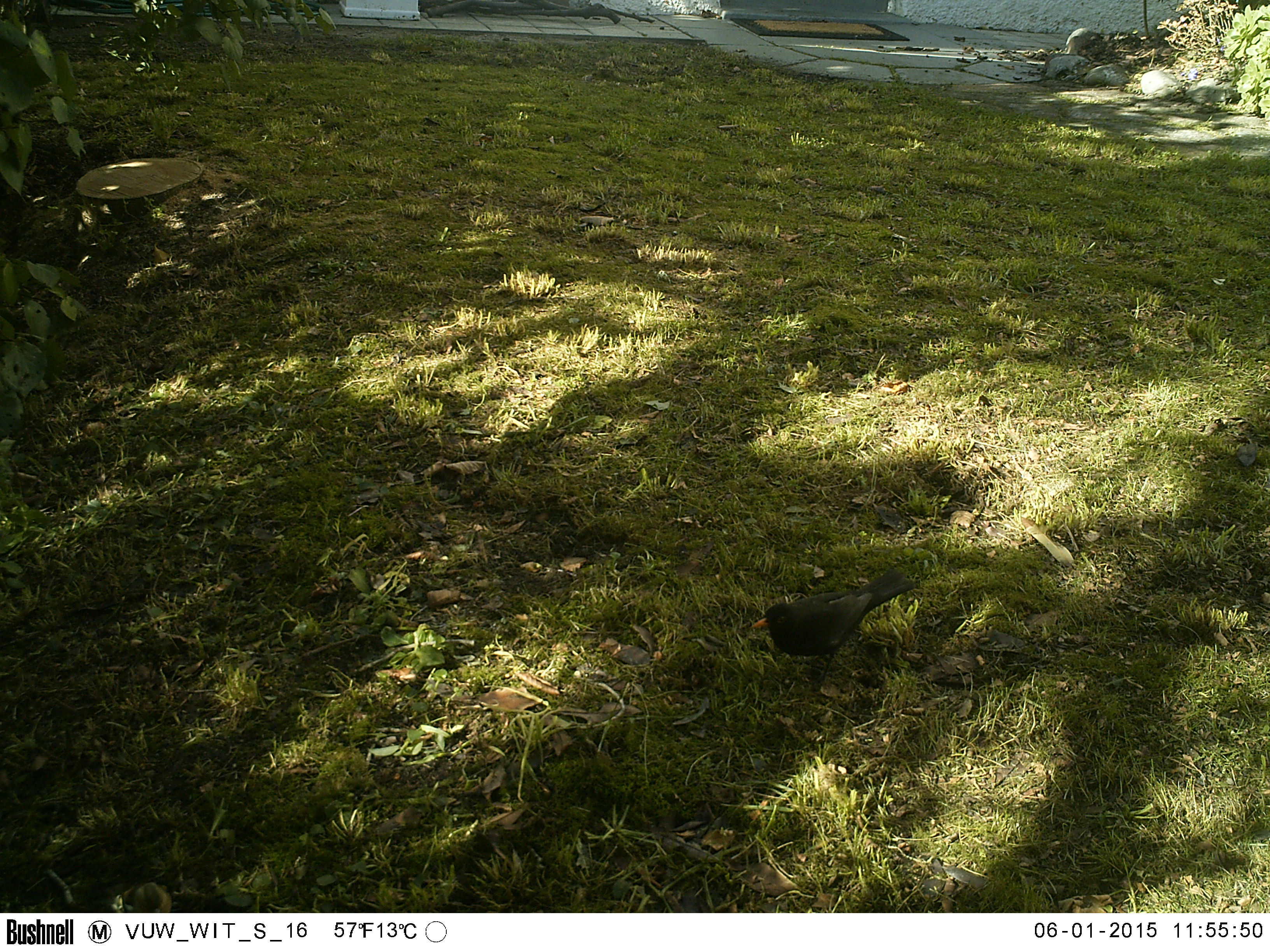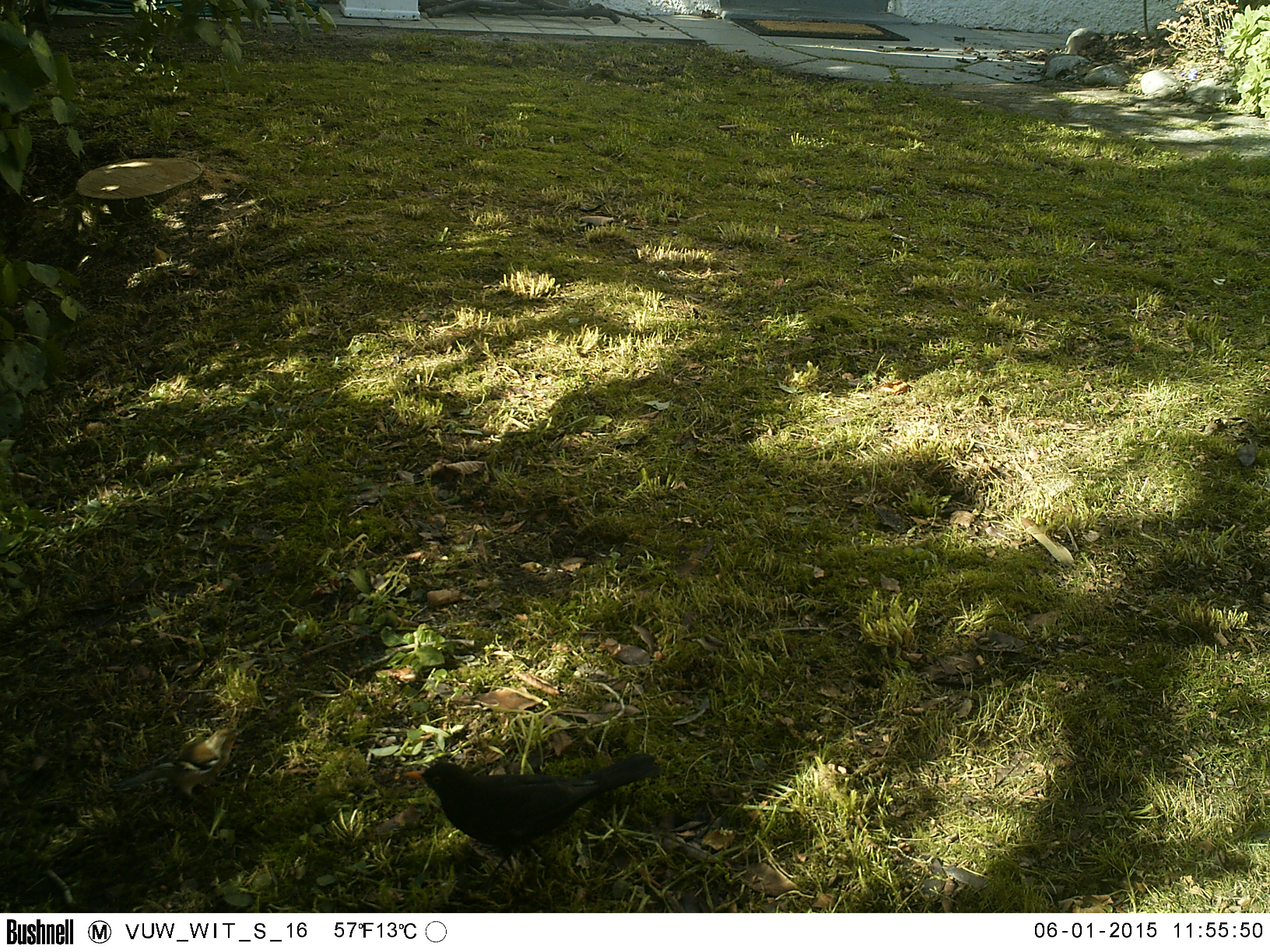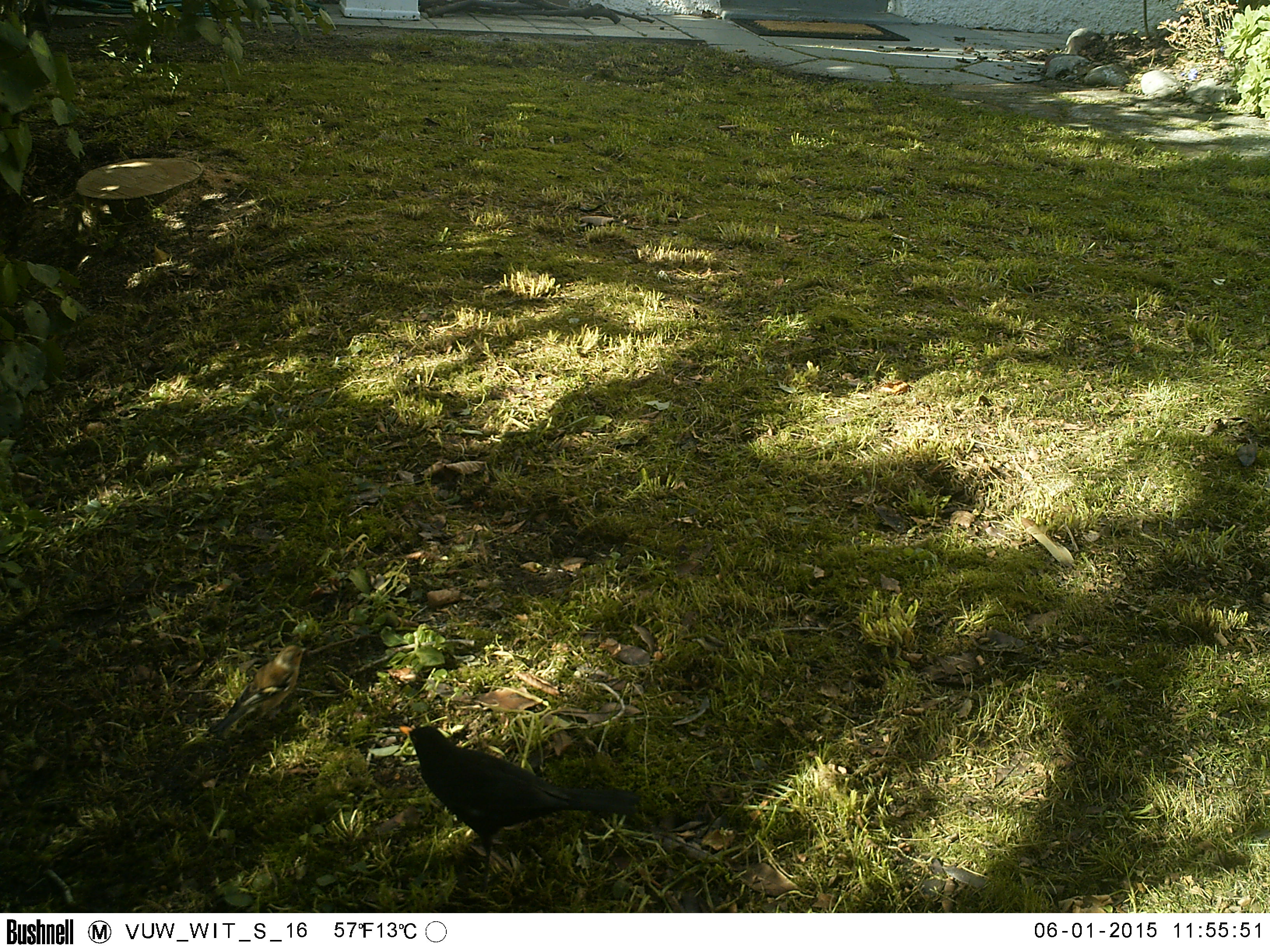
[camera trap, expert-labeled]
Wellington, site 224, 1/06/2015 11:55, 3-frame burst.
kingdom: Animalia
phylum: Chordata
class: Aves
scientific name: Aves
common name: bird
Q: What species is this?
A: Bird (Aves).